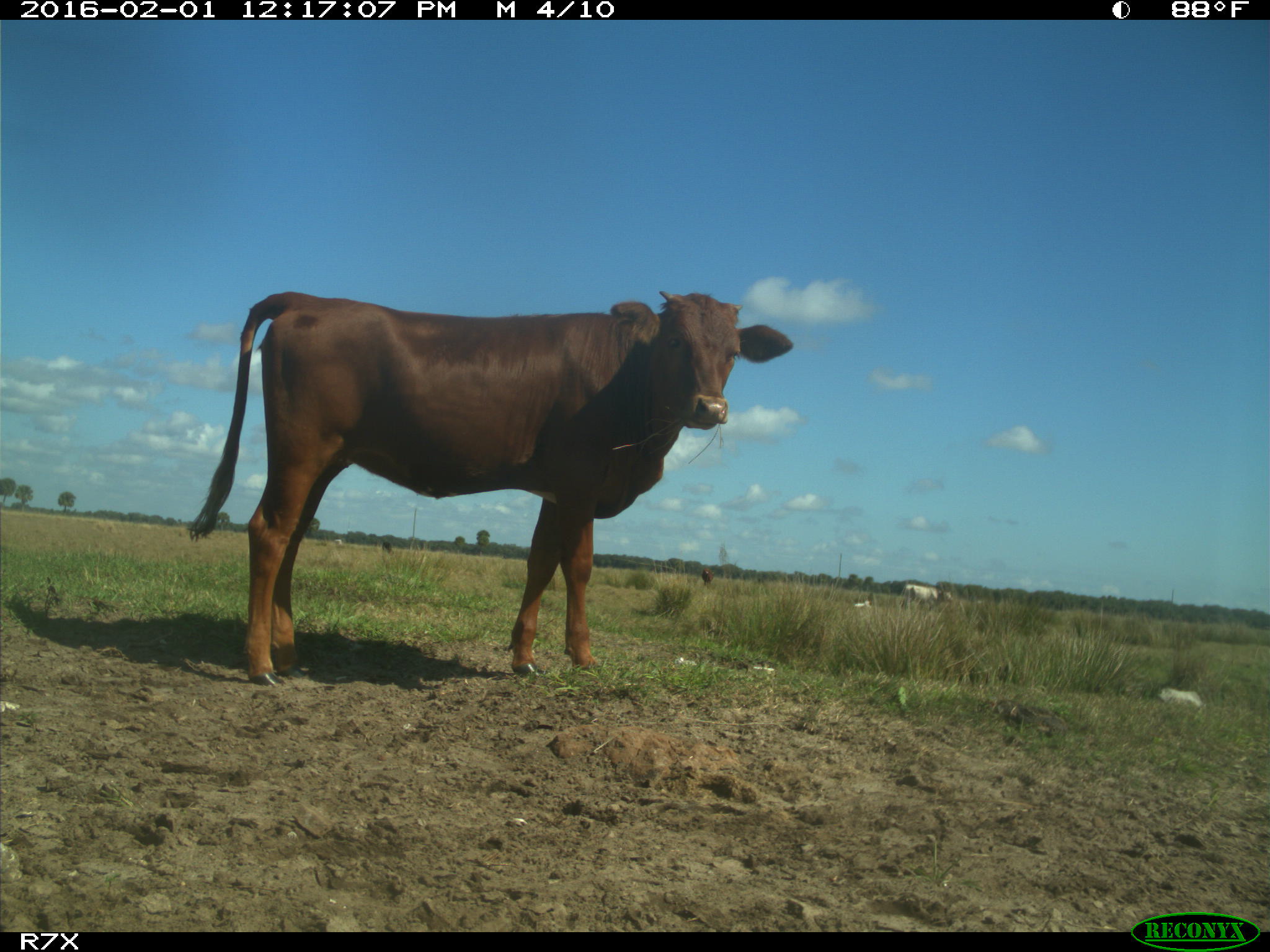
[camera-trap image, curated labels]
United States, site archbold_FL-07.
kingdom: Animalia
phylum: Chordata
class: Mammalia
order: Artiodactyla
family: Bovidae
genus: Bos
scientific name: Bos taurus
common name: domestic cow